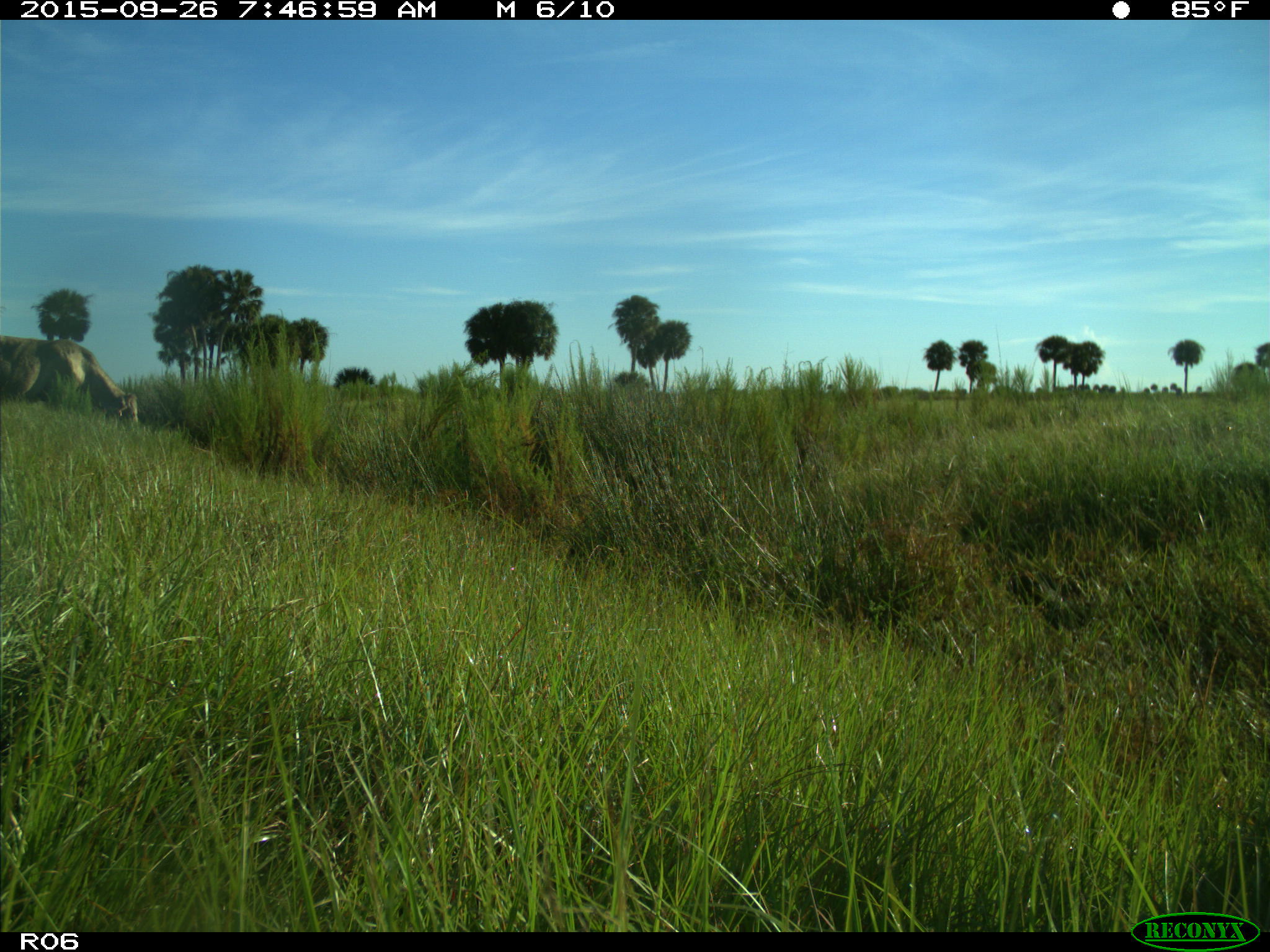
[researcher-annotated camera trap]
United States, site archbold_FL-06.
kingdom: Animalia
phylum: Chordata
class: Mammalia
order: Artiodactyla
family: Bovidae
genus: Bos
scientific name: Bos taurus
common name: domestic cow